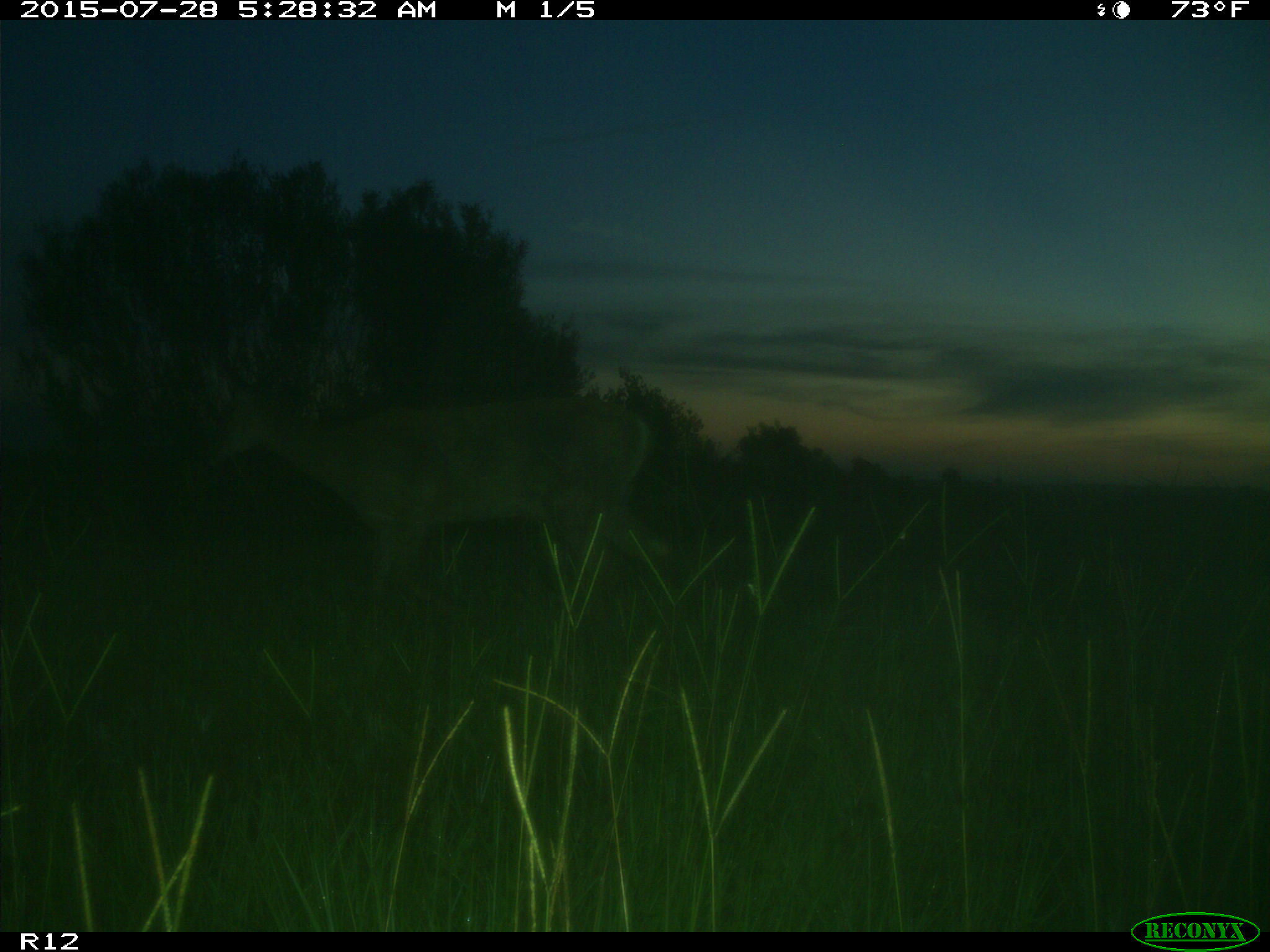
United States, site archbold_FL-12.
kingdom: Animalia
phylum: Chordata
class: Mammalia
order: Artiodactyla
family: Cervidae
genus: Odocoileus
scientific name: Odocoileus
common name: deer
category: unidentified deer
Unidentified deer (deer) (Odocoileus).